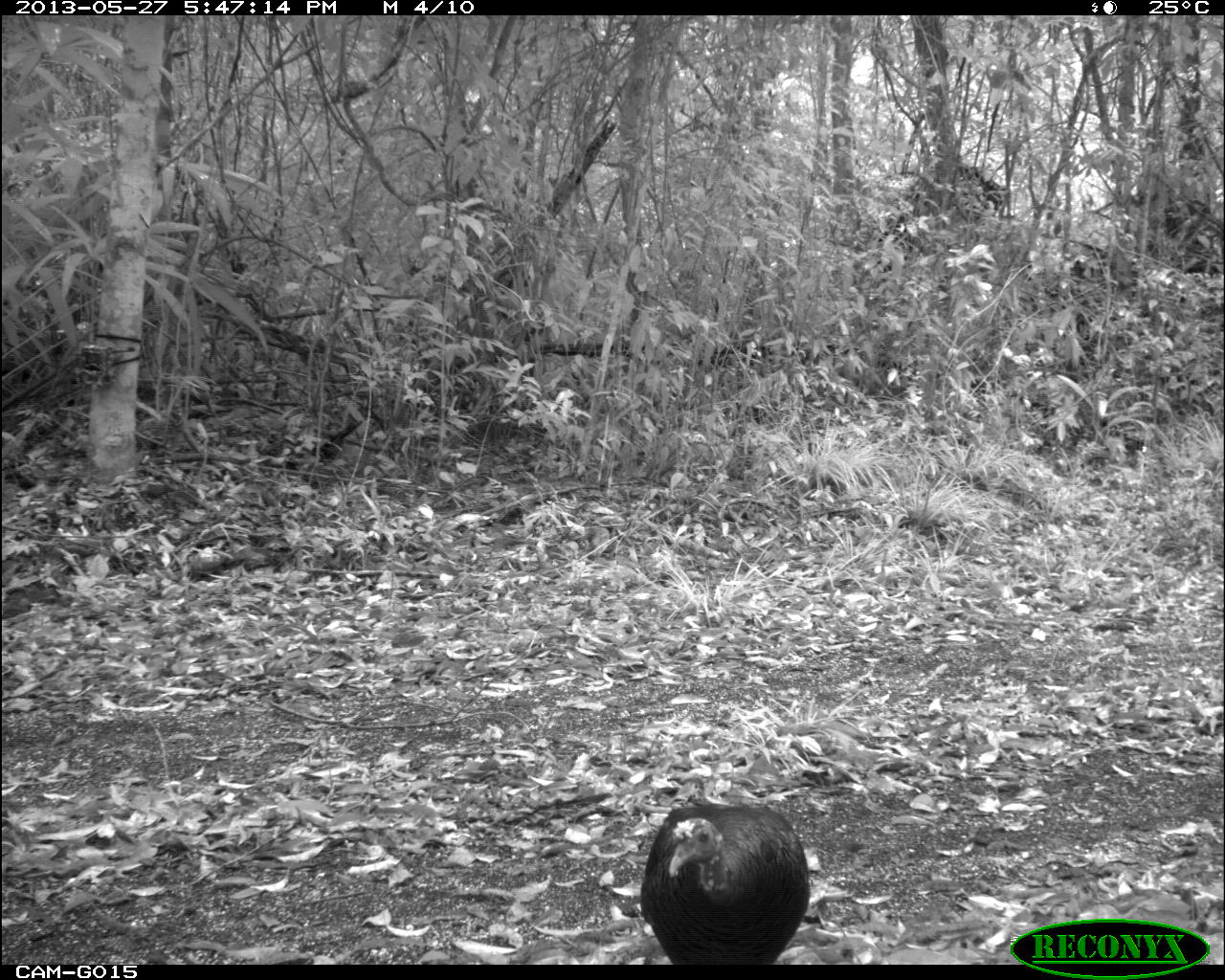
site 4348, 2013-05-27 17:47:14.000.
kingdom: Animalia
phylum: Chordata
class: Aves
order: Galliformes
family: Phasianidae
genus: Meleagris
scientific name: Meleagris ocellata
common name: ocellated turkey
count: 1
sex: female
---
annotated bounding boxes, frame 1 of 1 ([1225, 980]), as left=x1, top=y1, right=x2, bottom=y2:
meleagris ocellata: left=640, top=802, right=811, bottom=964